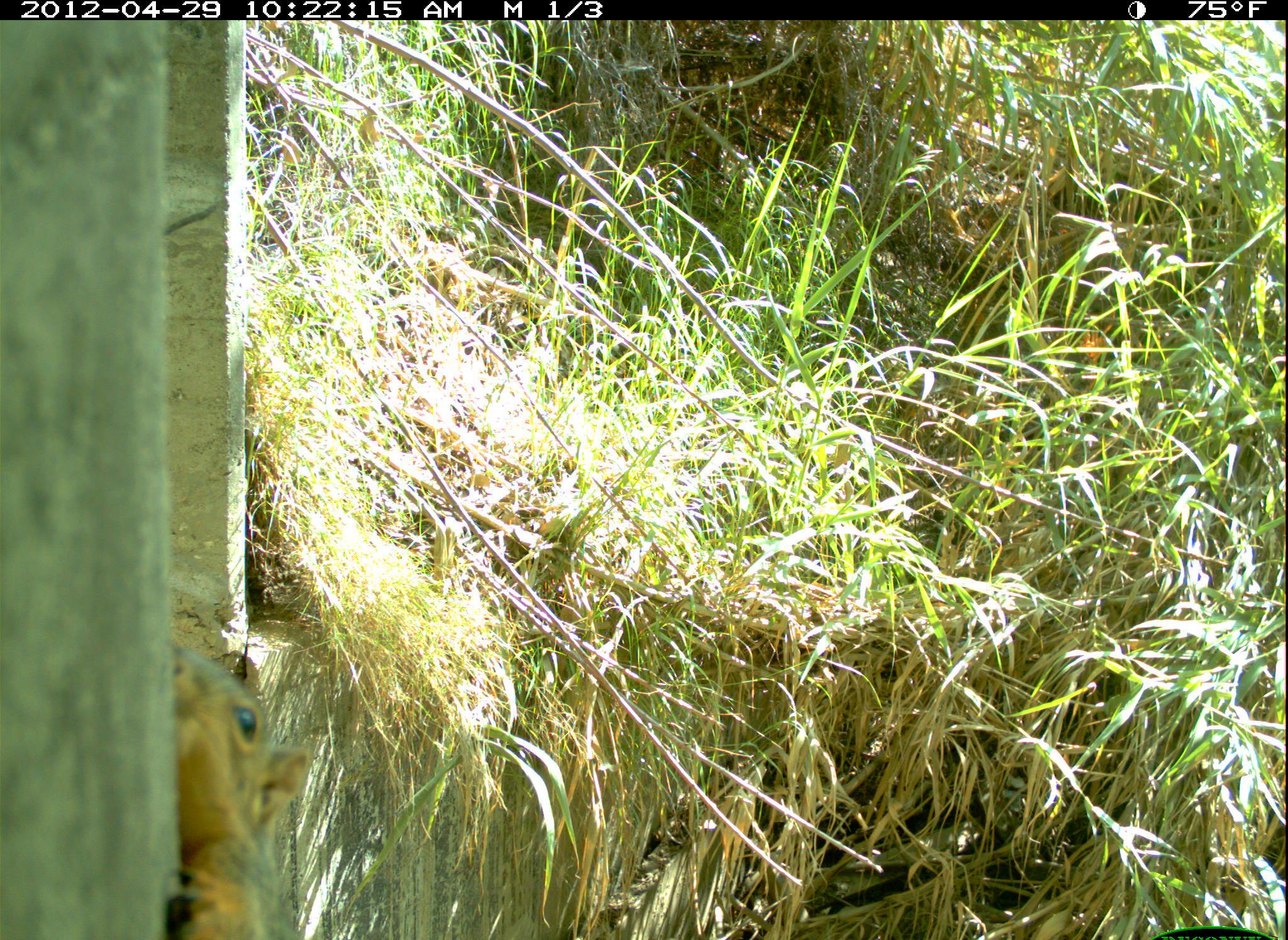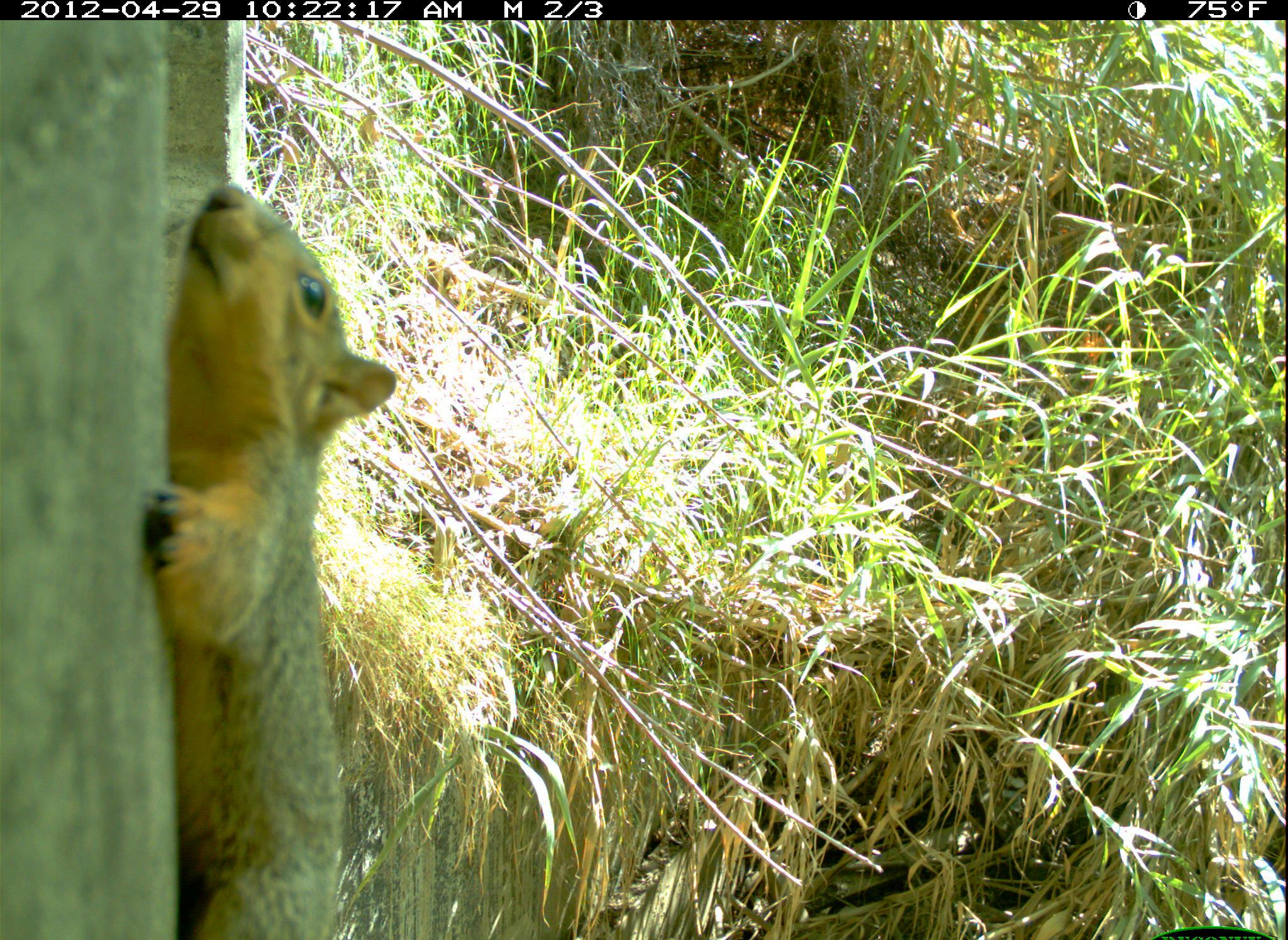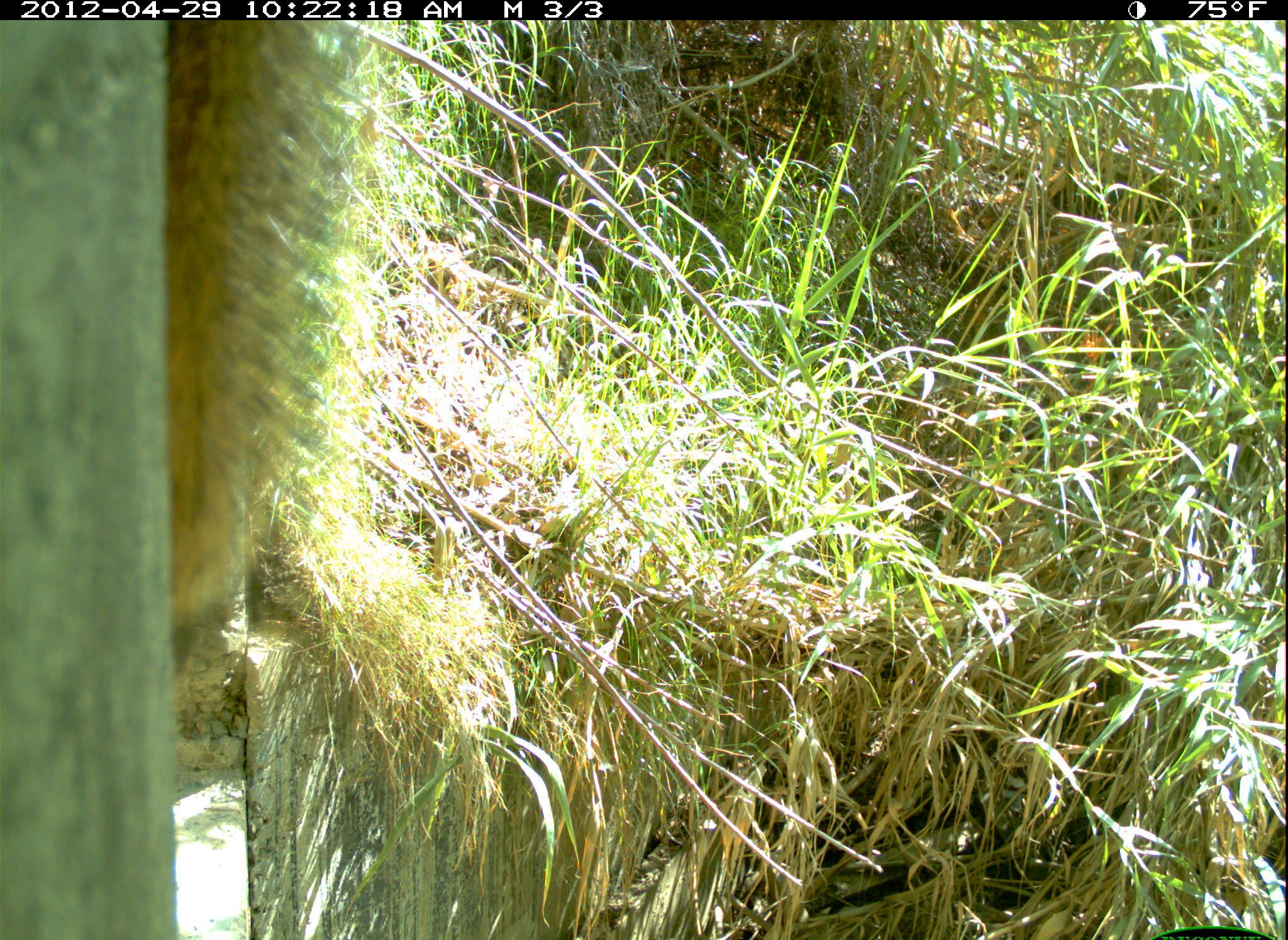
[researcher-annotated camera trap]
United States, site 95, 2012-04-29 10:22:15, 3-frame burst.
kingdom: Animalia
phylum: Chordata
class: Mammalia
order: Rodentia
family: Sciuridae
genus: Sciurus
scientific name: Sciurus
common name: squirrel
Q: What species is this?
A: Squirrel (Sciurus).